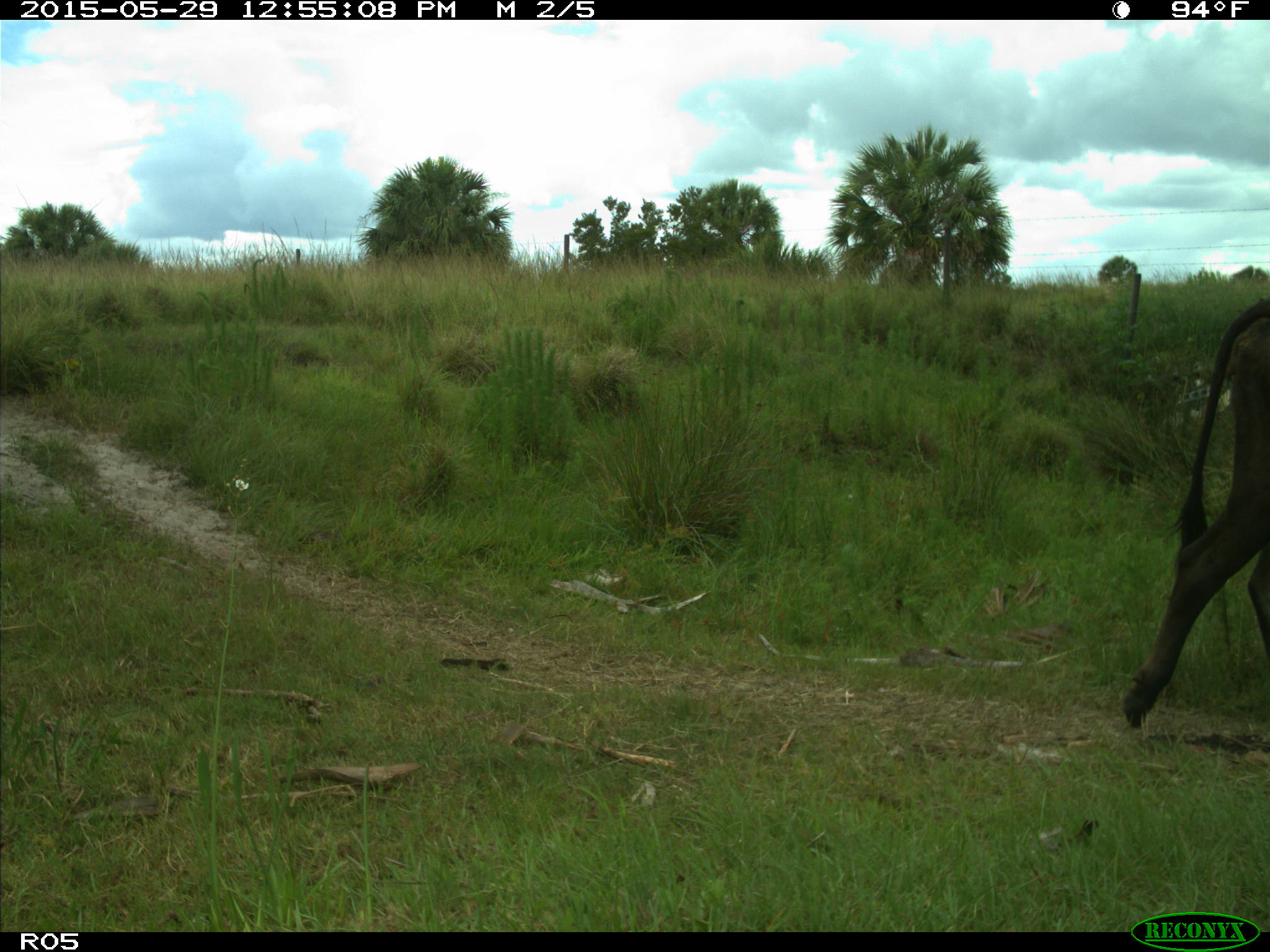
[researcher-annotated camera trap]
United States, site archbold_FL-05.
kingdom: Animalia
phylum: Chordata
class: Mammalia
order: Artiodactyla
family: Bovidae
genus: Bos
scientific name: Bos taurus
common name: domestic cow